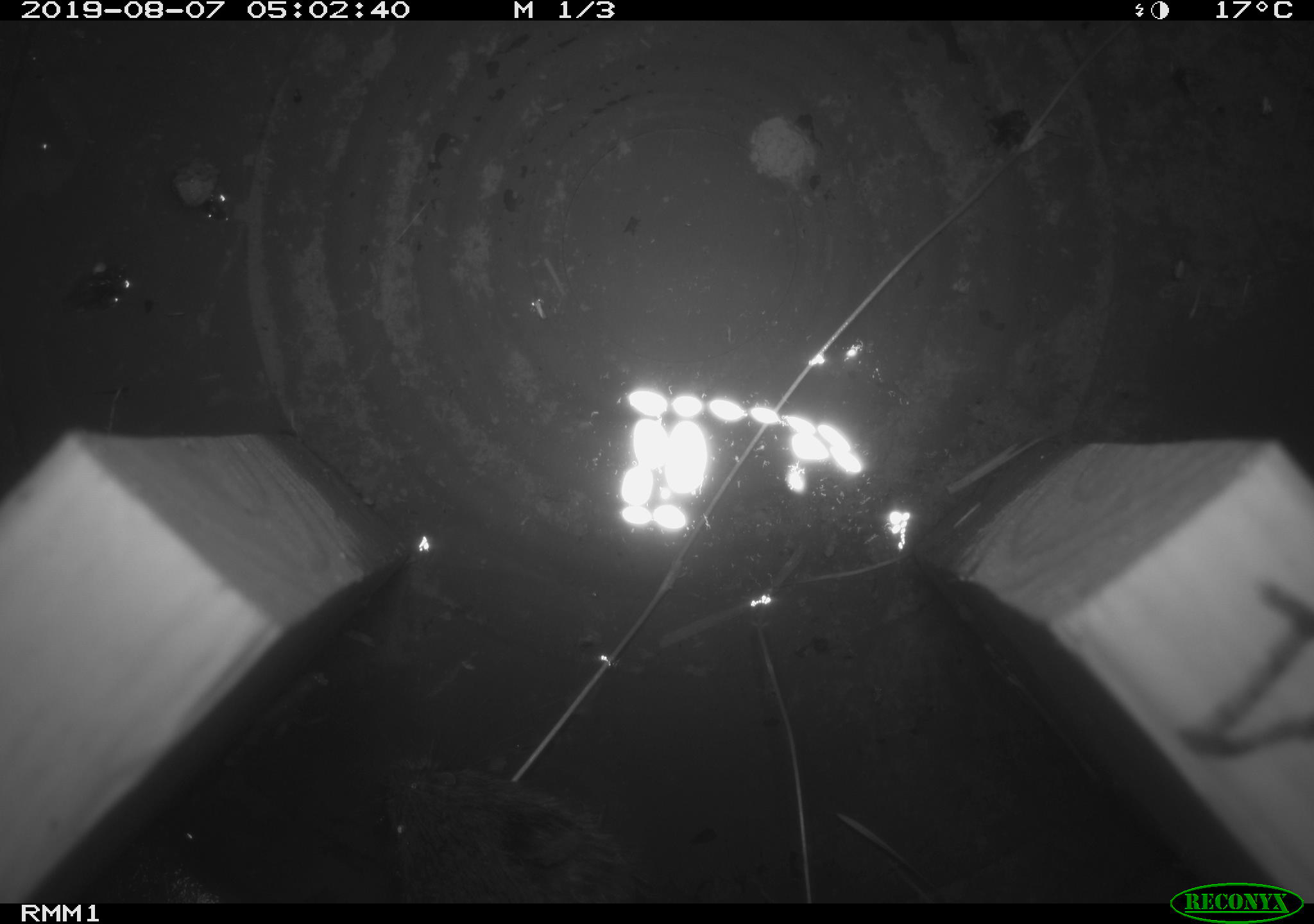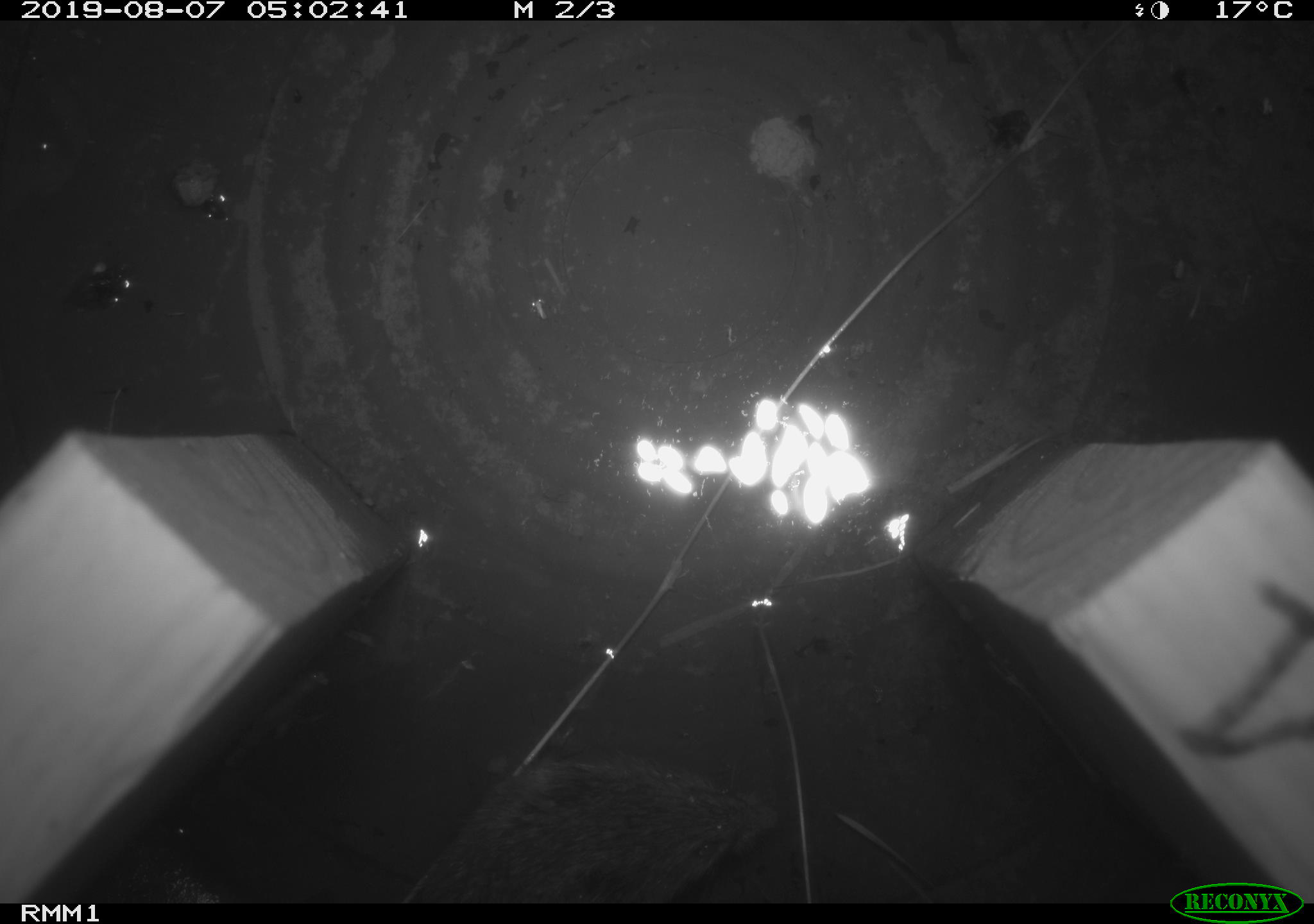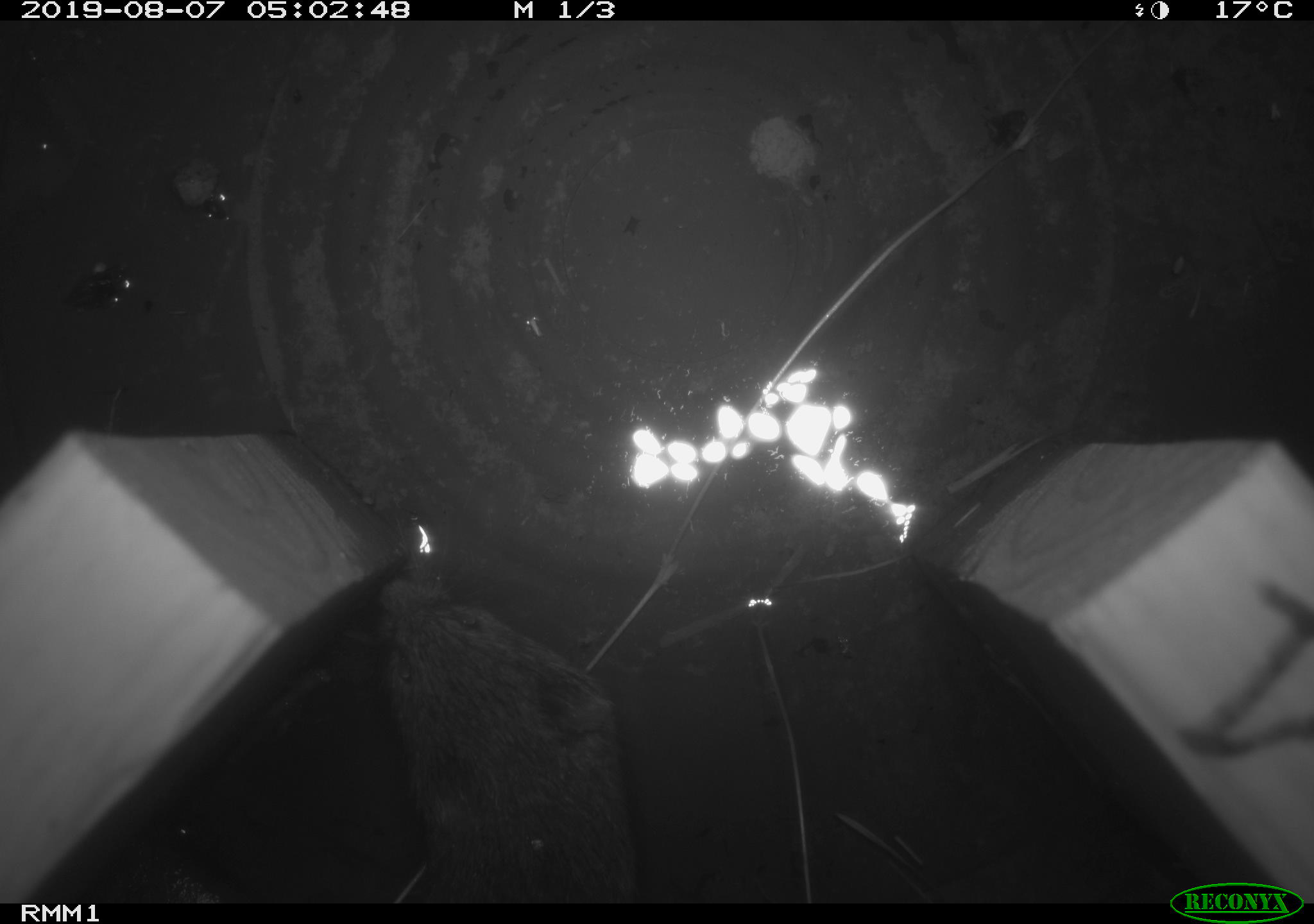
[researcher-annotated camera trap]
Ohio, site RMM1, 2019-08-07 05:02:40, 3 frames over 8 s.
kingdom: Animalia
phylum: Chordata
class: Mammalia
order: Rodentia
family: Cricetidae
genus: Microtus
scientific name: Microtus pennsylvanicus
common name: meadow vole